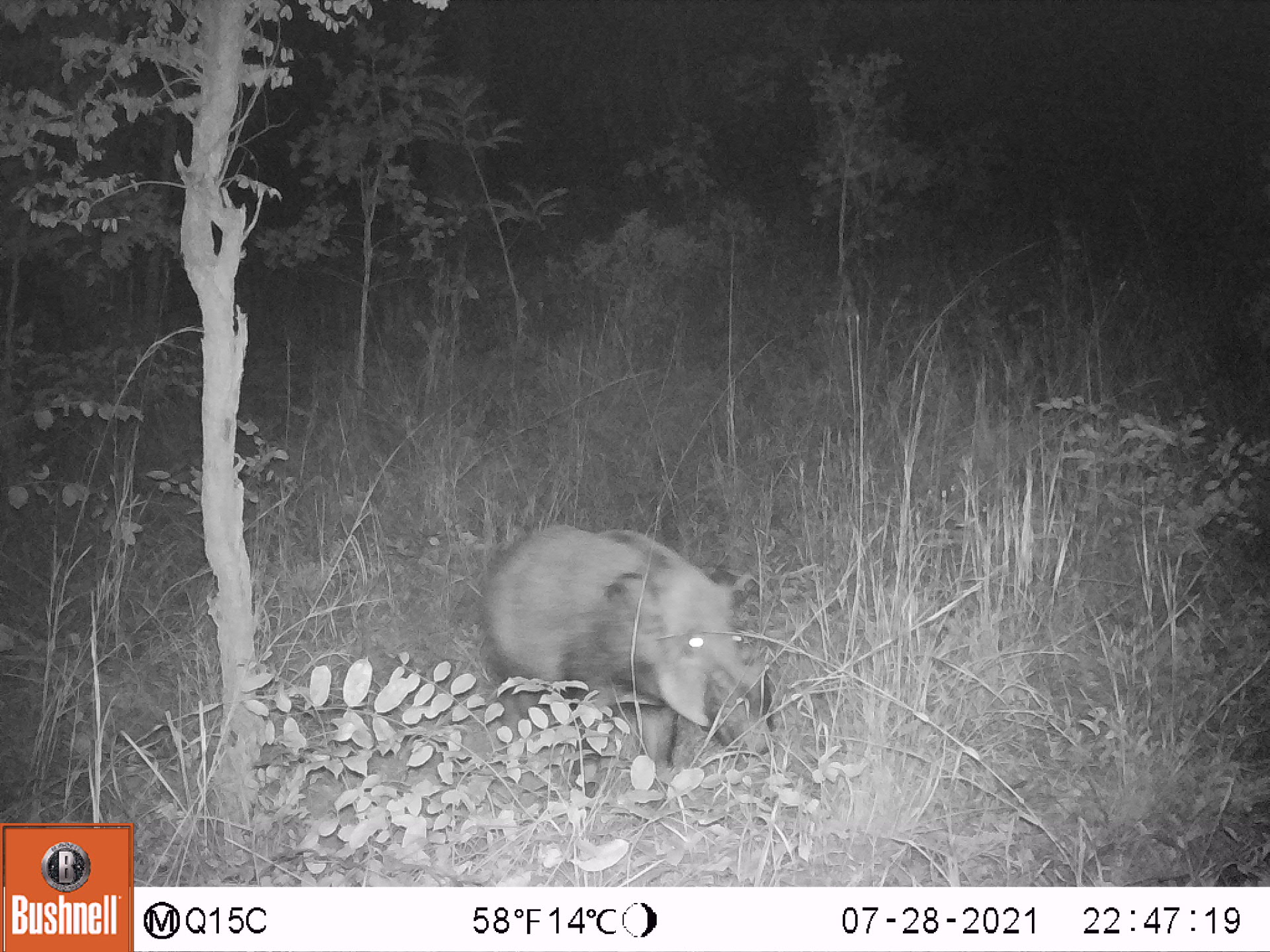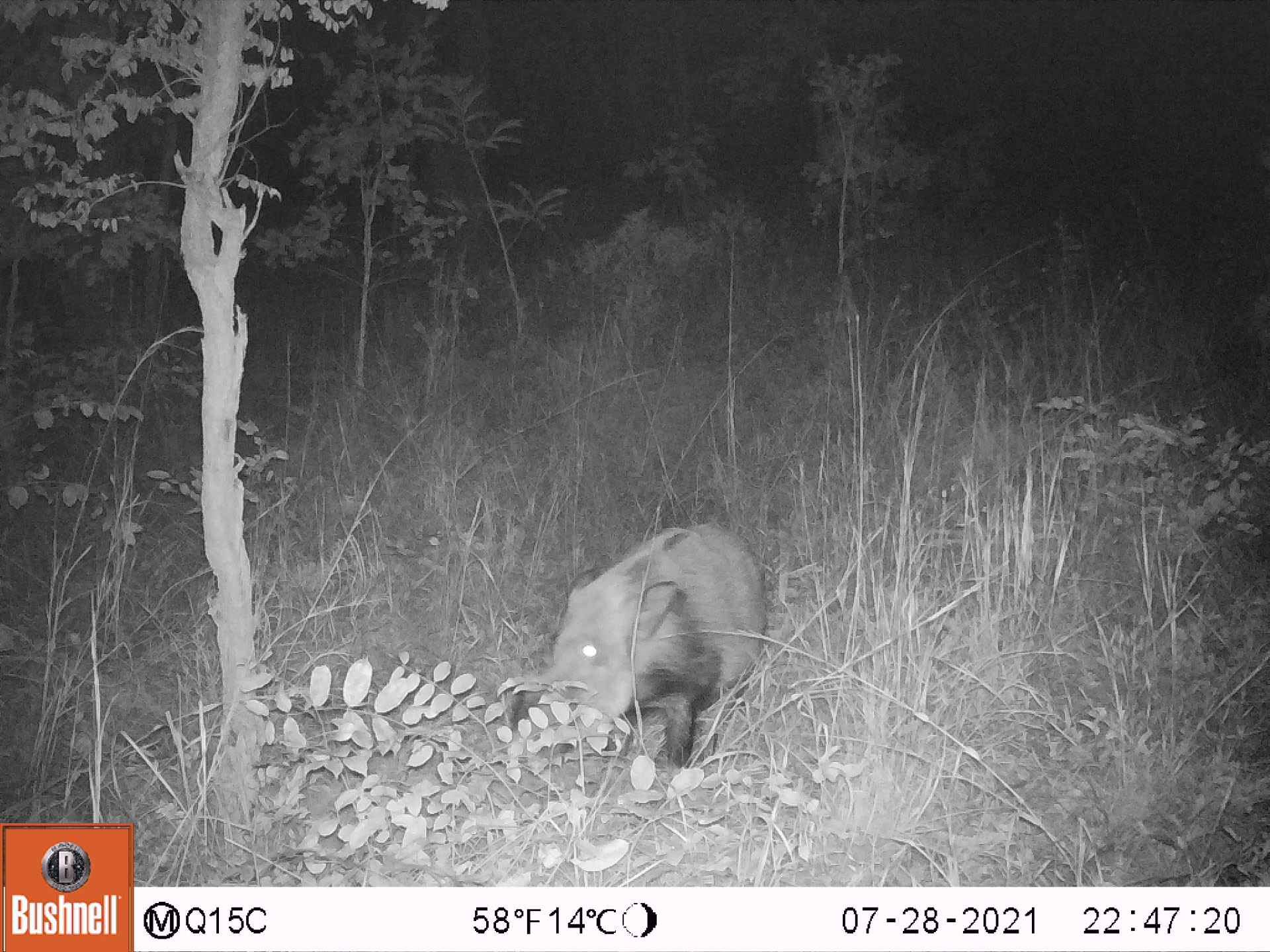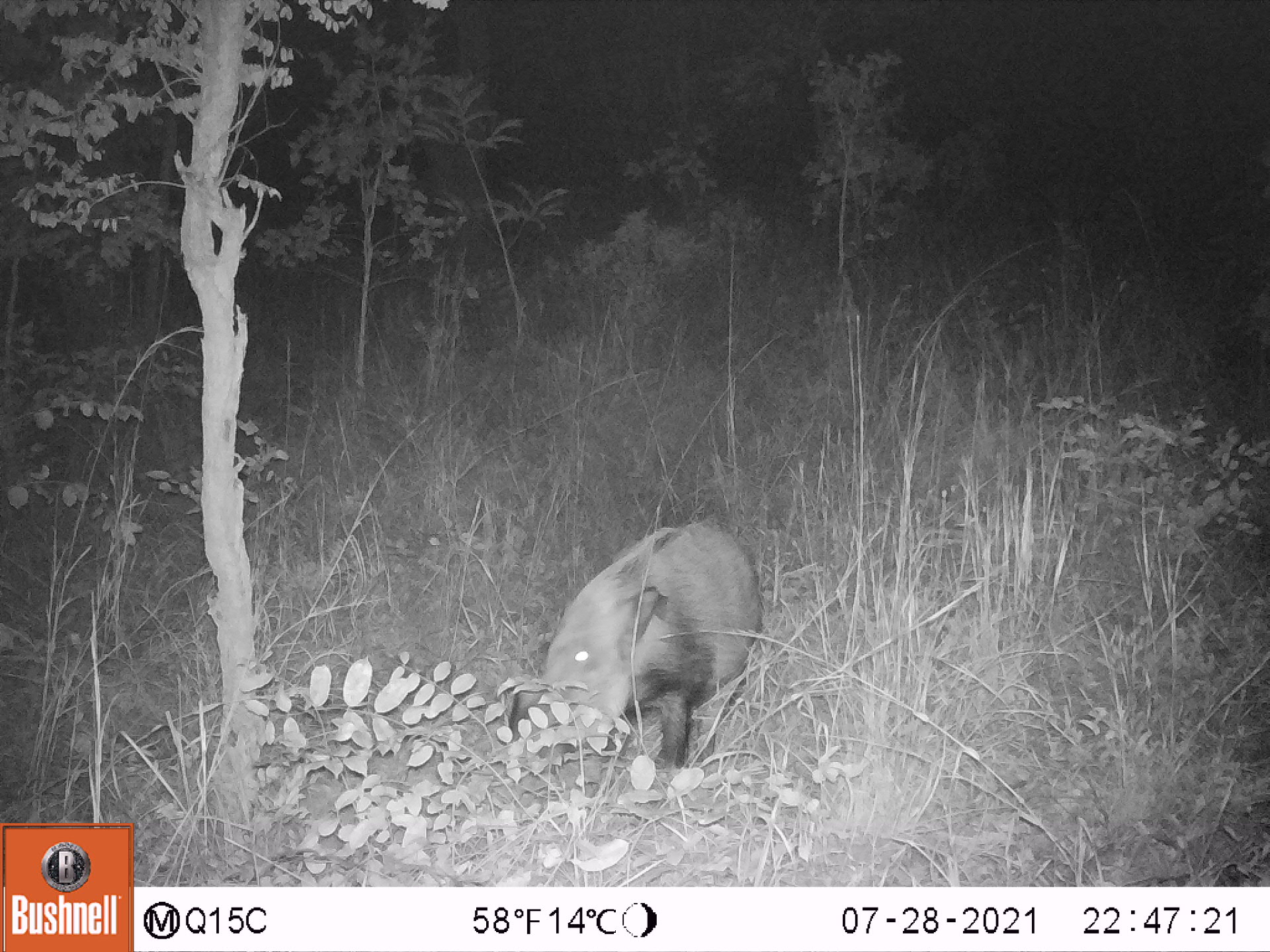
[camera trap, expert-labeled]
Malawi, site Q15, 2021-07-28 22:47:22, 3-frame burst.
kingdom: Animalia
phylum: Chordata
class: Mammalia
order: Artiodactyla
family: Suidae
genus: Potamochoerus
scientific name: Potamochoerus larvatus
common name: bushpig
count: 1